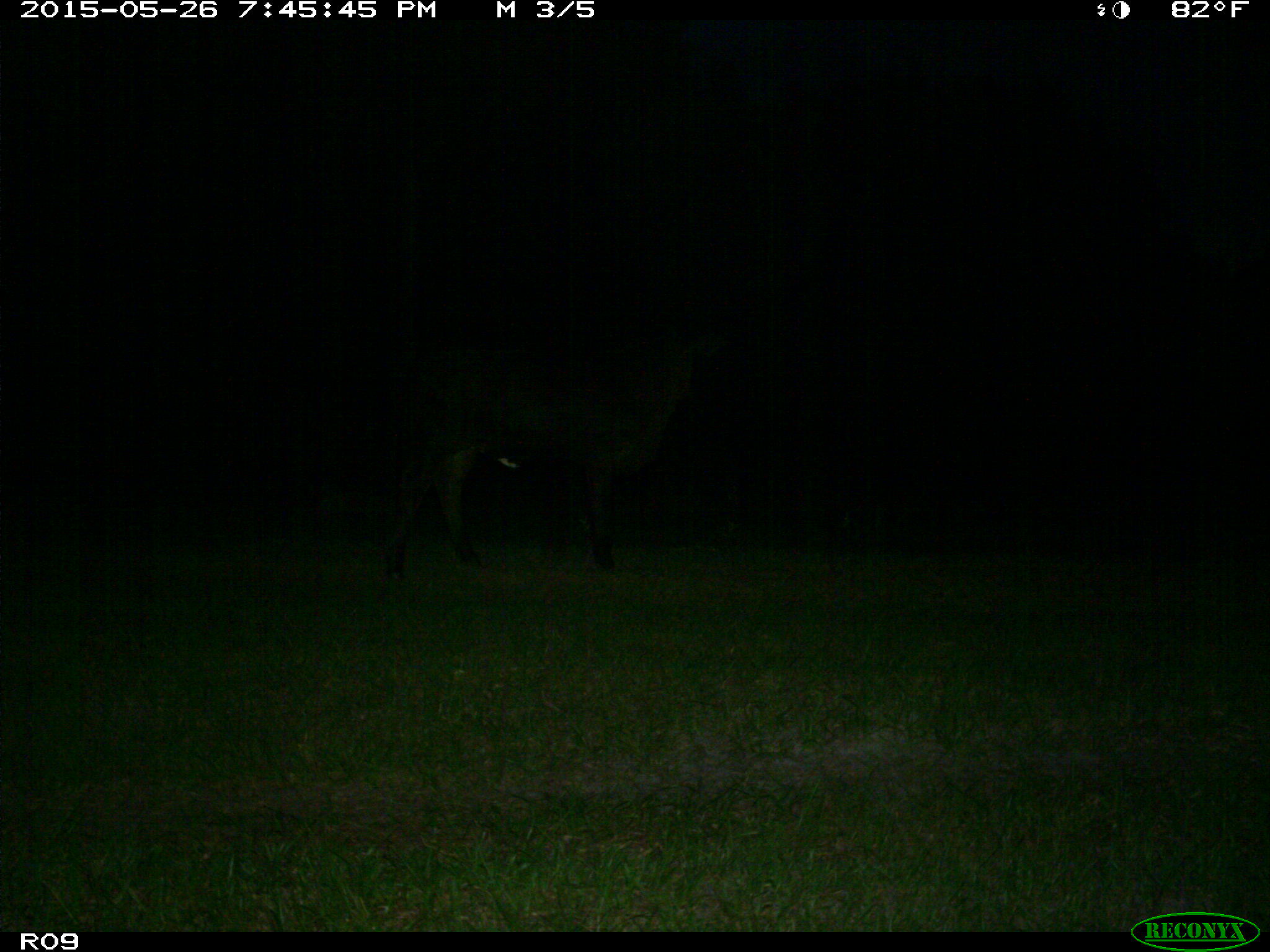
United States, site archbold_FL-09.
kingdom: Animalia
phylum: Chordata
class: Mammalia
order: Artiodactyla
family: Bovidae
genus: Bos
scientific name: Bos taurus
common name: domestic cow